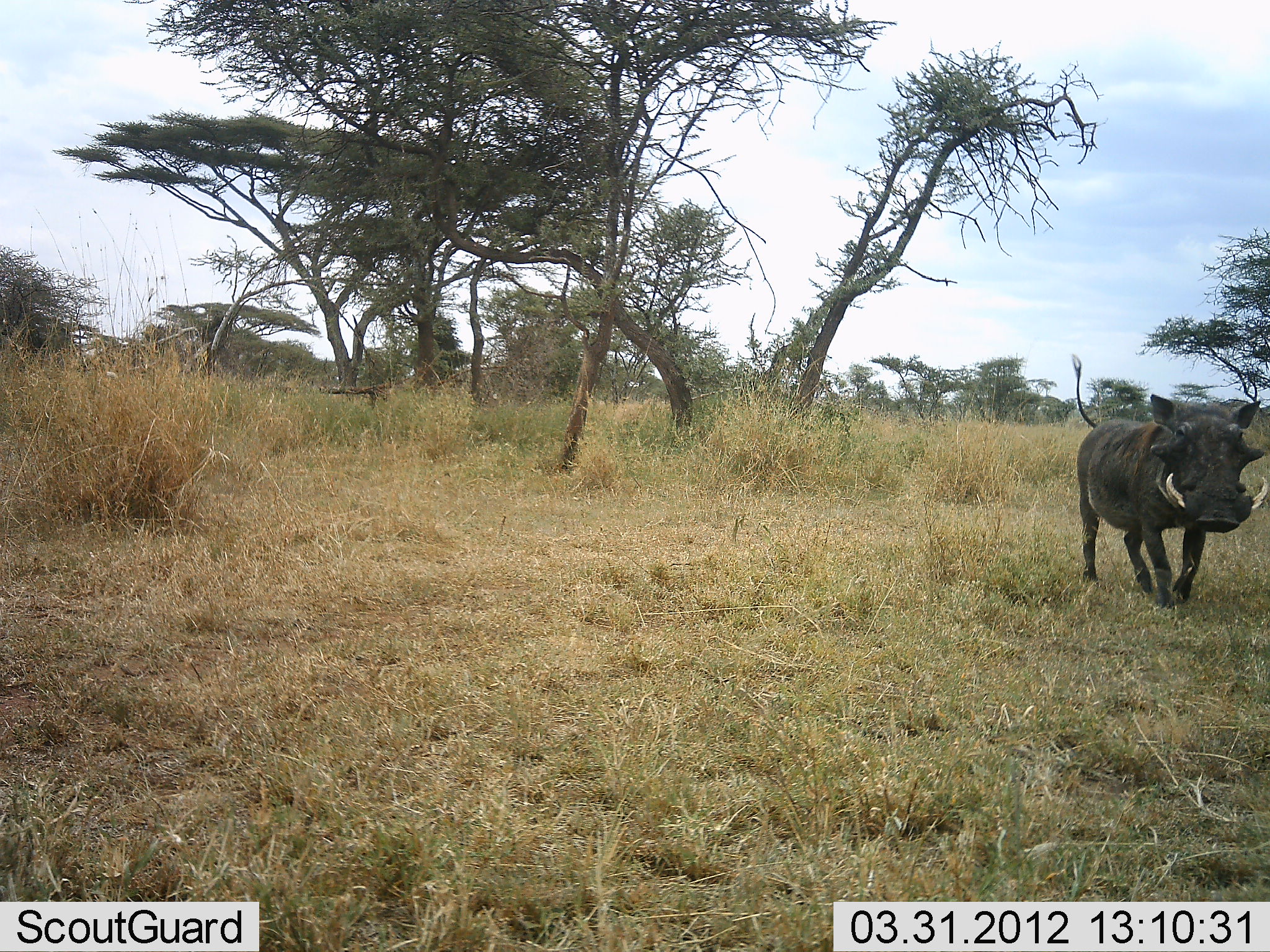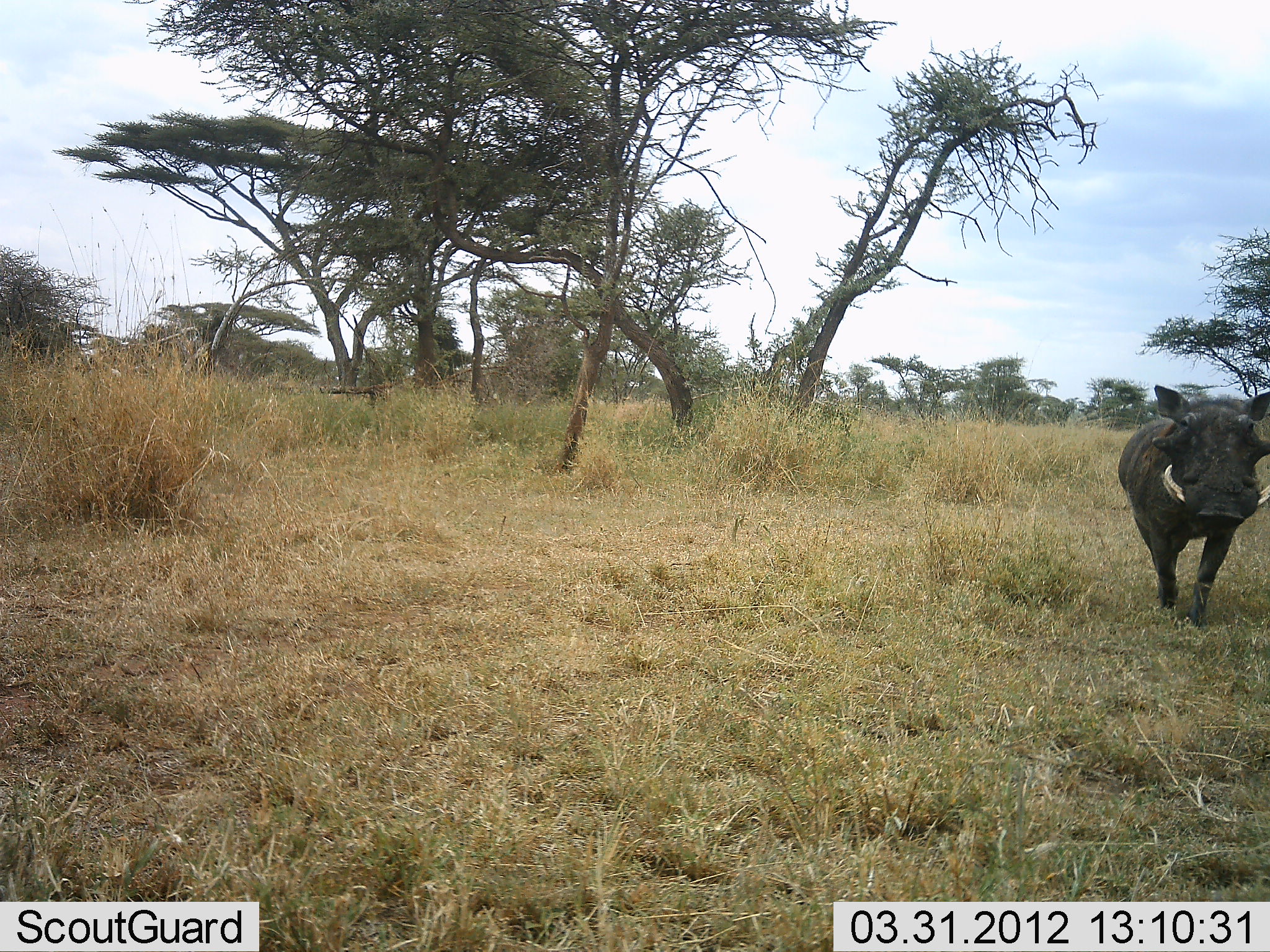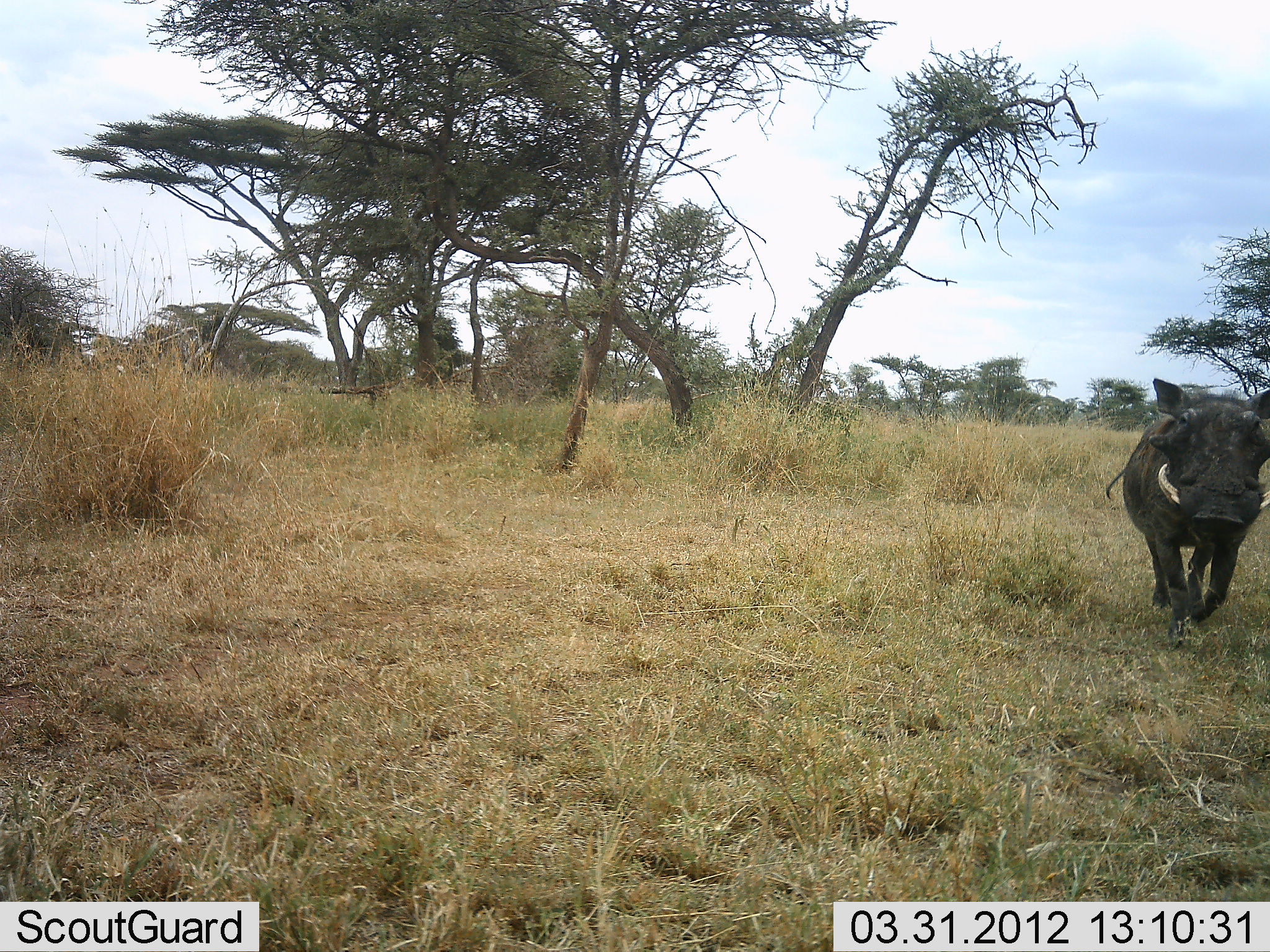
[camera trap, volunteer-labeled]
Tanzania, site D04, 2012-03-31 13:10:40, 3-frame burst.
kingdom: Animalia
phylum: Chordata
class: Mammalia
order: Artiodactyla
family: Suidae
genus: Phacochoerus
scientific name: Phacochoerus africanus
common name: warthog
Warthog (Phacochoerus africanus), count 1. Behavior (volunteer vote fractions): standing 7%, resting 0%, moving 100%, interacting 7%. Young present (vote fraction): 0%. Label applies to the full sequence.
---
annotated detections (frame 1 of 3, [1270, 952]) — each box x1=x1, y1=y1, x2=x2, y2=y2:
animal: x1=1067, y1=353, x2=1269, y2=611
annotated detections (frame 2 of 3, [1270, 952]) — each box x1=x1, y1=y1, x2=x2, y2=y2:
animal: x1=1117, y1=382, x2=1268, y2=634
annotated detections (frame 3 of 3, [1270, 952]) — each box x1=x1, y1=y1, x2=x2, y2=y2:
animal: x1=1105, y1=375, x2=1268, y2=651